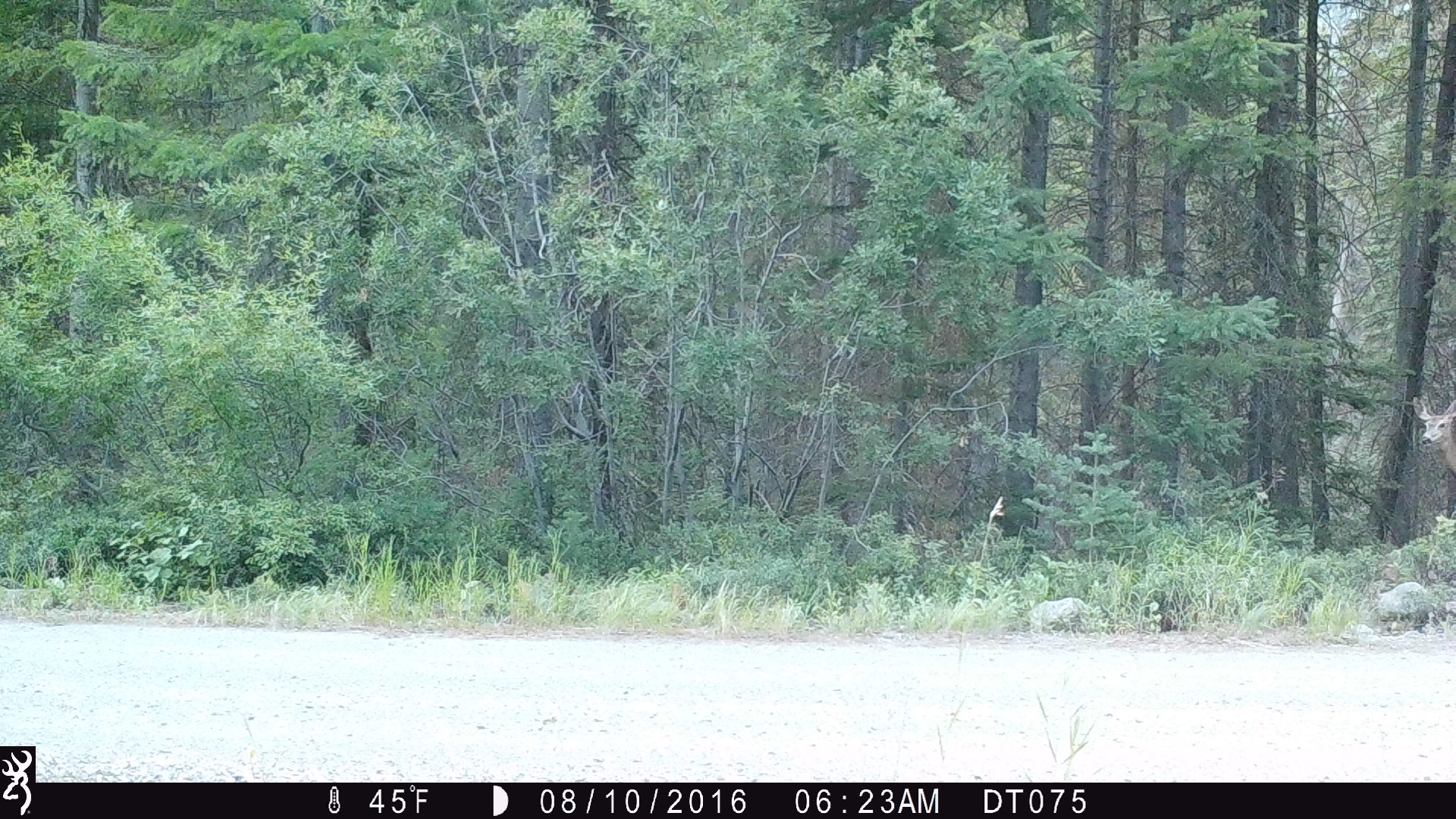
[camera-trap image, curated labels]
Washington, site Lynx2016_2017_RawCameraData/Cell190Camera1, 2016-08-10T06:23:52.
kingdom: Animalia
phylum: Chordata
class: Mammalia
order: Artiodactyla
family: Cervidae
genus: Odocoileus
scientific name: Odocoileus hemionus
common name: mule deer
Odocoileus hemionus (mule deer). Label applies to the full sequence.